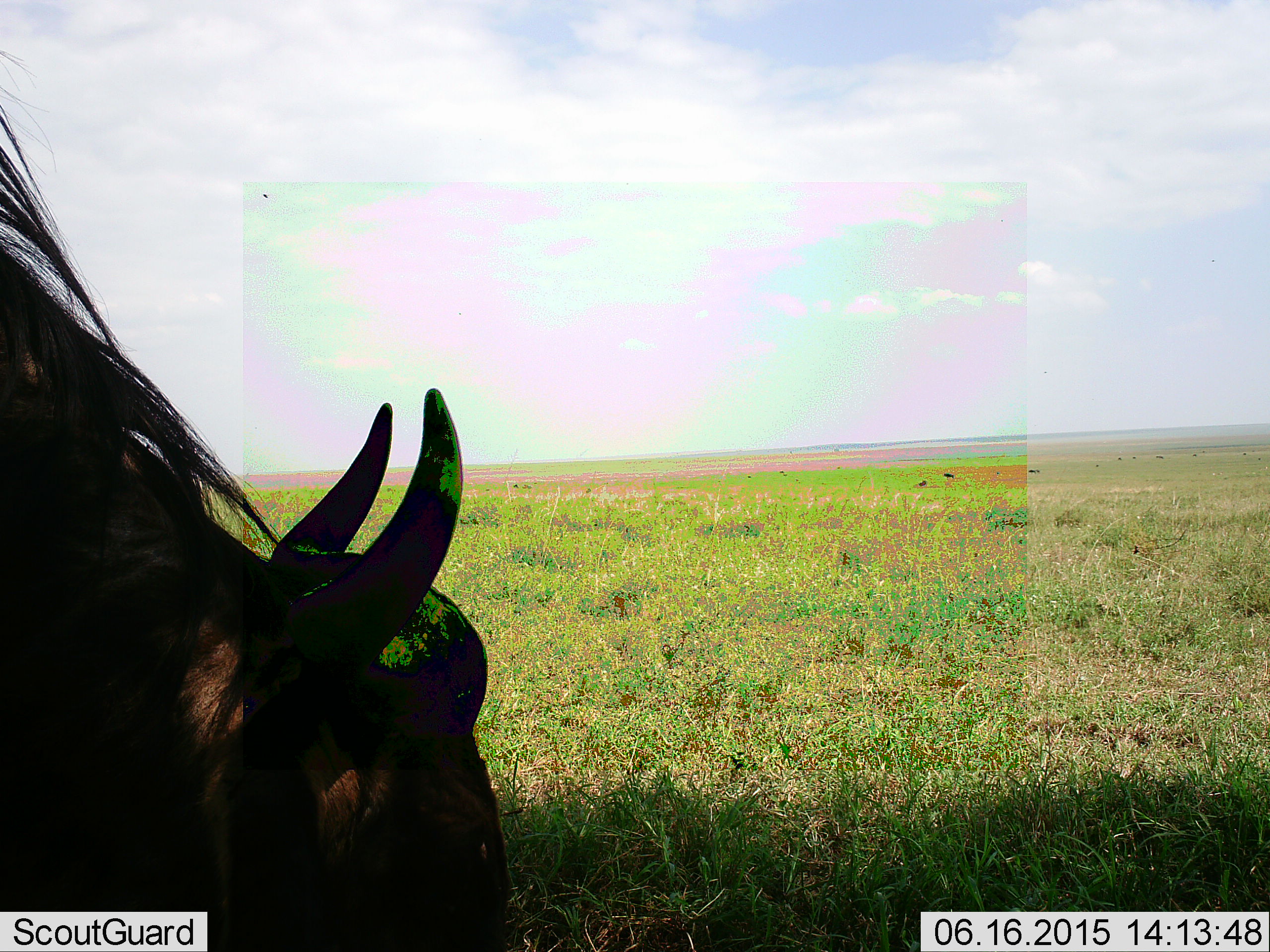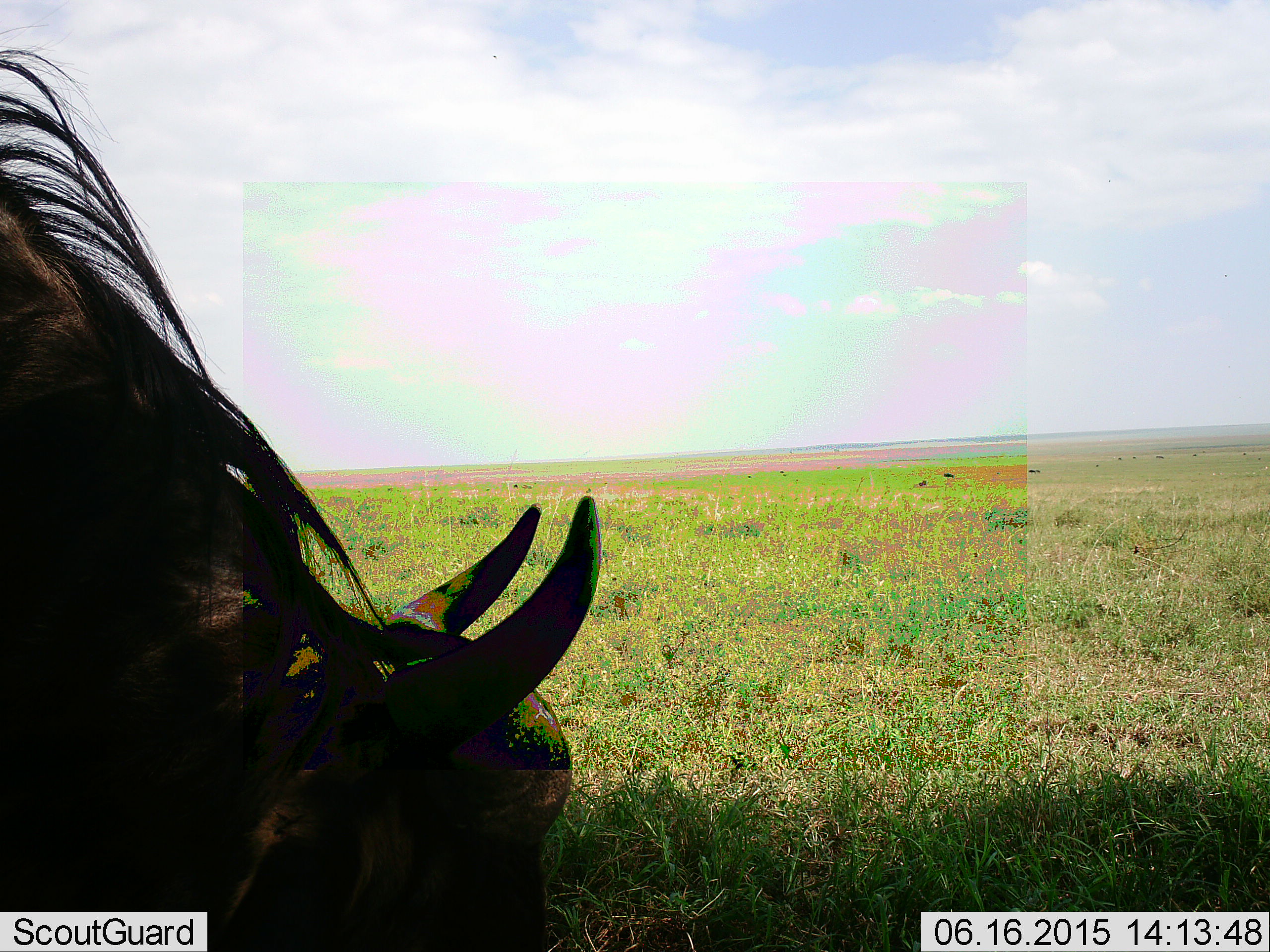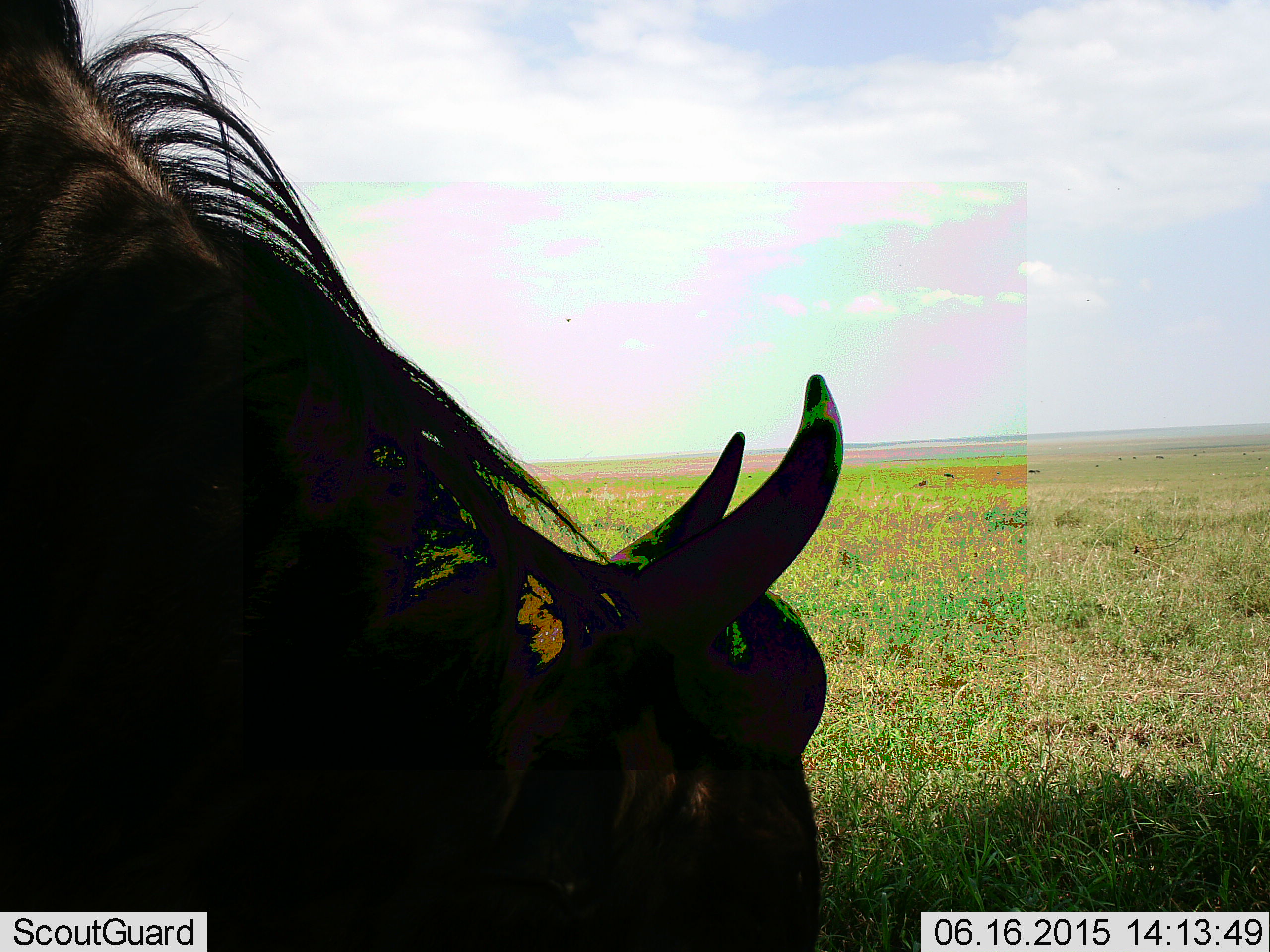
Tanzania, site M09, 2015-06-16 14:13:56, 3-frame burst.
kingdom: Animalia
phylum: Chordata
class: Mammalia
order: Artiodactyla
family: Bovidae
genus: Connochaetes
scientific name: Connochaetes taurinus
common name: blue wildebeest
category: wildebeest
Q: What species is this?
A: Wildebeest (blue wildebeest) (Connochaetes taurinus).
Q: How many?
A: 1.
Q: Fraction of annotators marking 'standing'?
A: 20%.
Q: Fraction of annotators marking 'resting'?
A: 0%.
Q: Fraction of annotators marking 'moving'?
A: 0%.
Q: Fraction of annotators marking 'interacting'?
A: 0%.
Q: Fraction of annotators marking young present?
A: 0%.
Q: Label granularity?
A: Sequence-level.